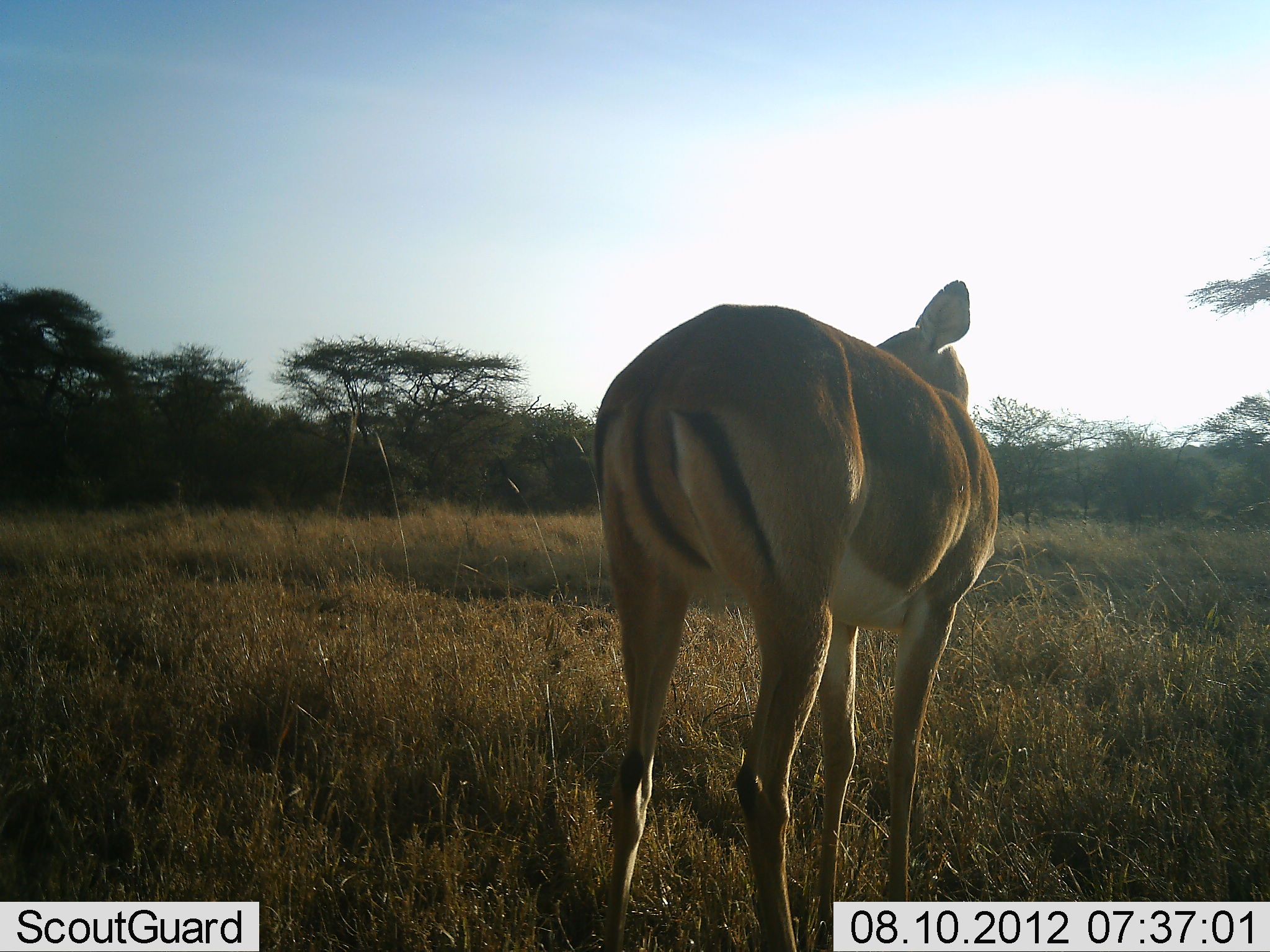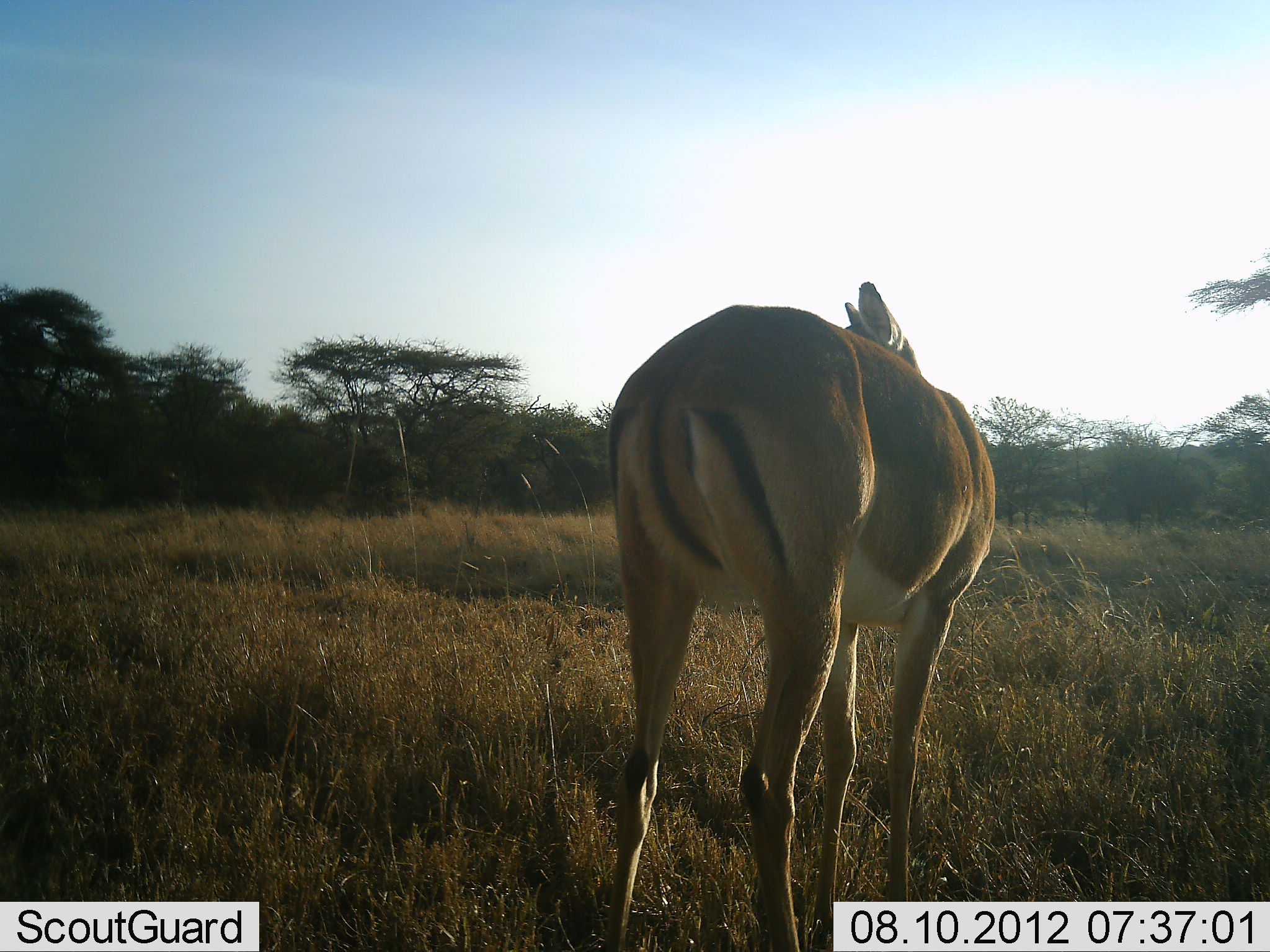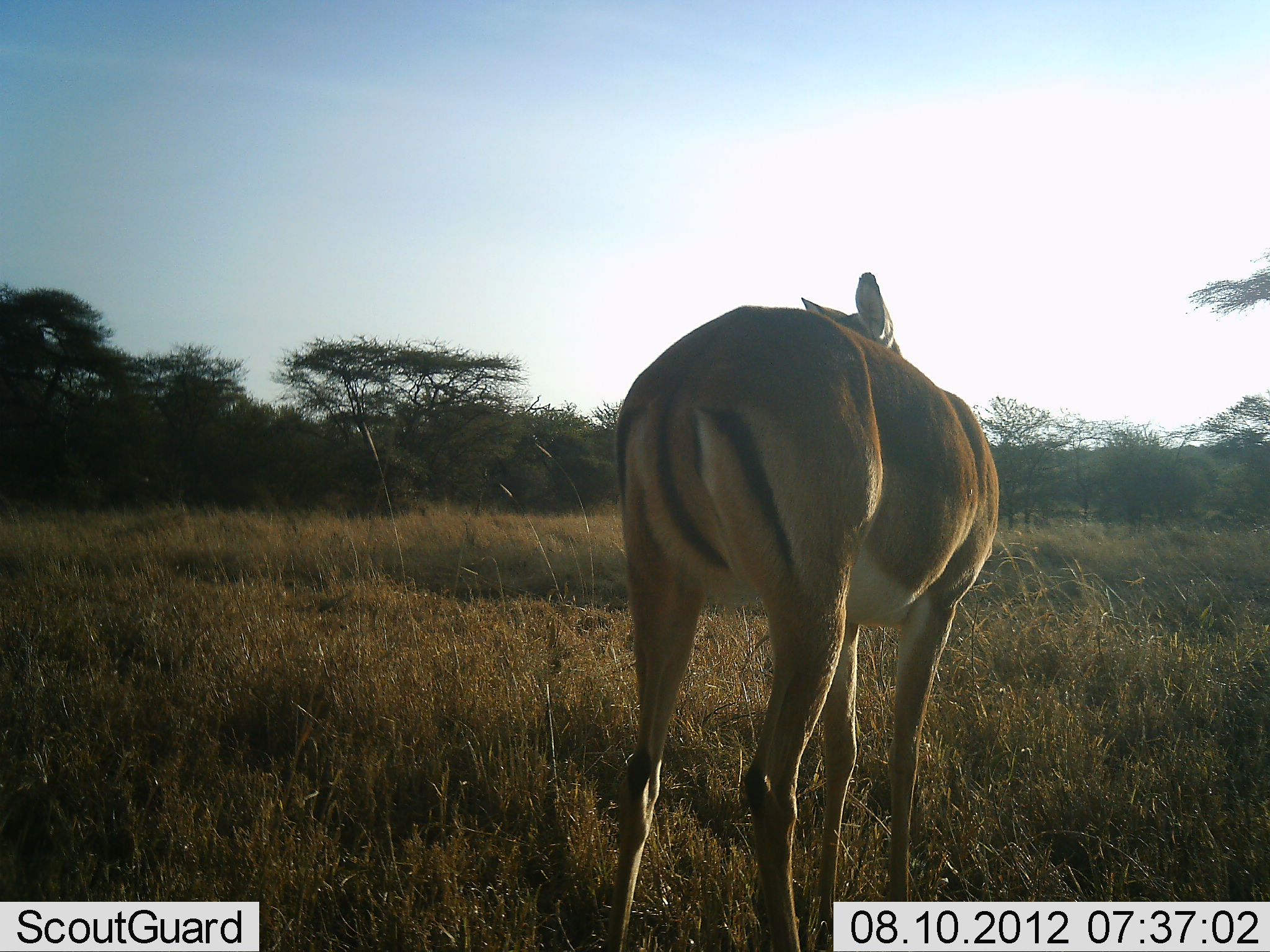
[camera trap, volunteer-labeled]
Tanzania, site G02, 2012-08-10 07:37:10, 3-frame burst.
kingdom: Animalia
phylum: Chordata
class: Mammalia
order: Artiodactyla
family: Bovidae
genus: Aepyceros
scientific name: Aepyceros melampus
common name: impala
Impala (Aepyceros melampus), count 1. Behavior (volunteer vote fractions): standing 100%, resting 0%, moving 0%, interacting 0%. Young present (vote fraction): 10%. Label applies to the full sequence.